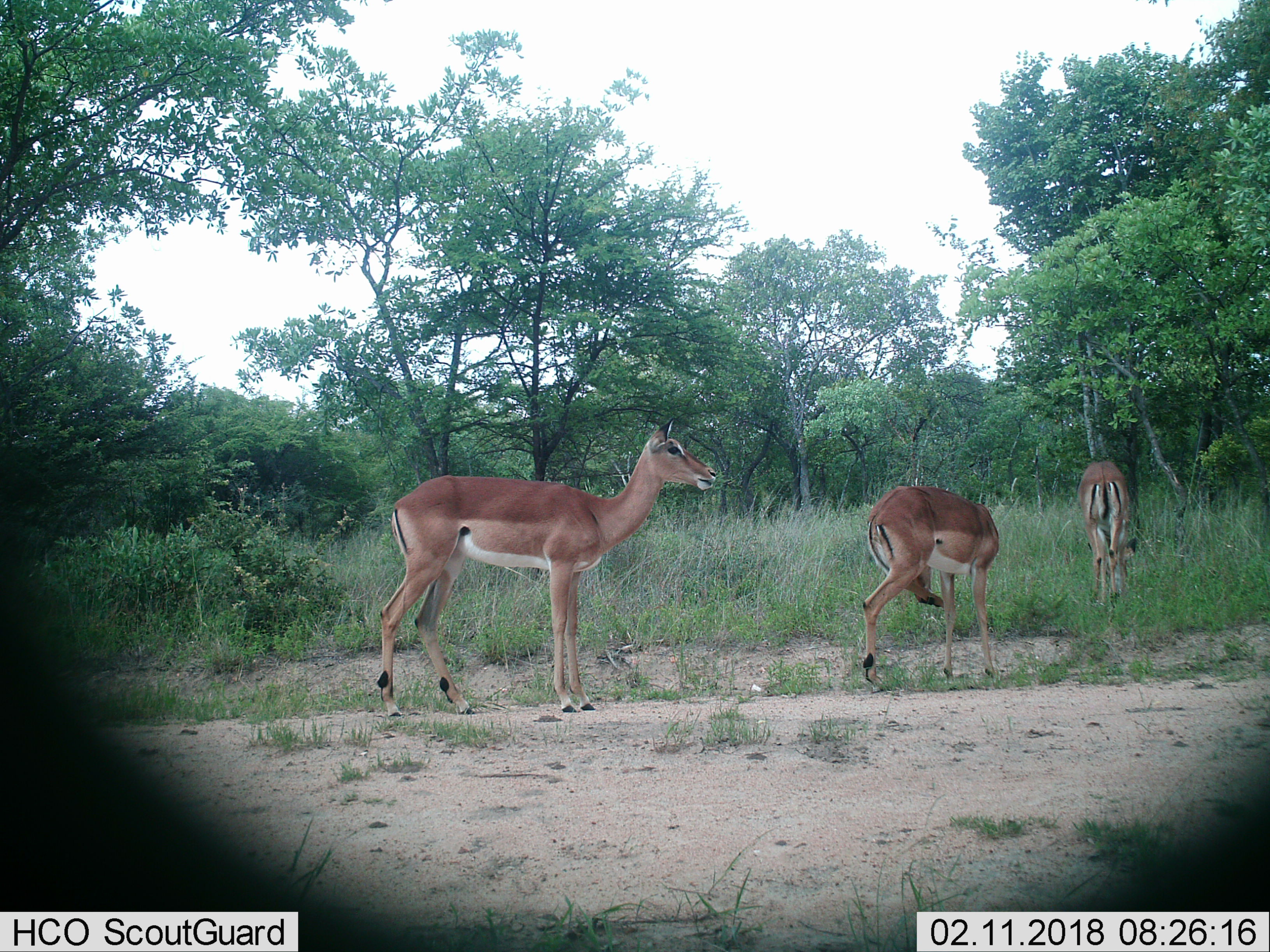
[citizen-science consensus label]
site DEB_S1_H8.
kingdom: Animalia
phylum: Chordata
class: Mammalia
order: Artiodactyla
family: Bovidae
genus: Aepyceros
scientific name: Aepyceros melampus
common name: impala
Impala (Aepyceros melampus), count 3. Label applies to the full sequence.